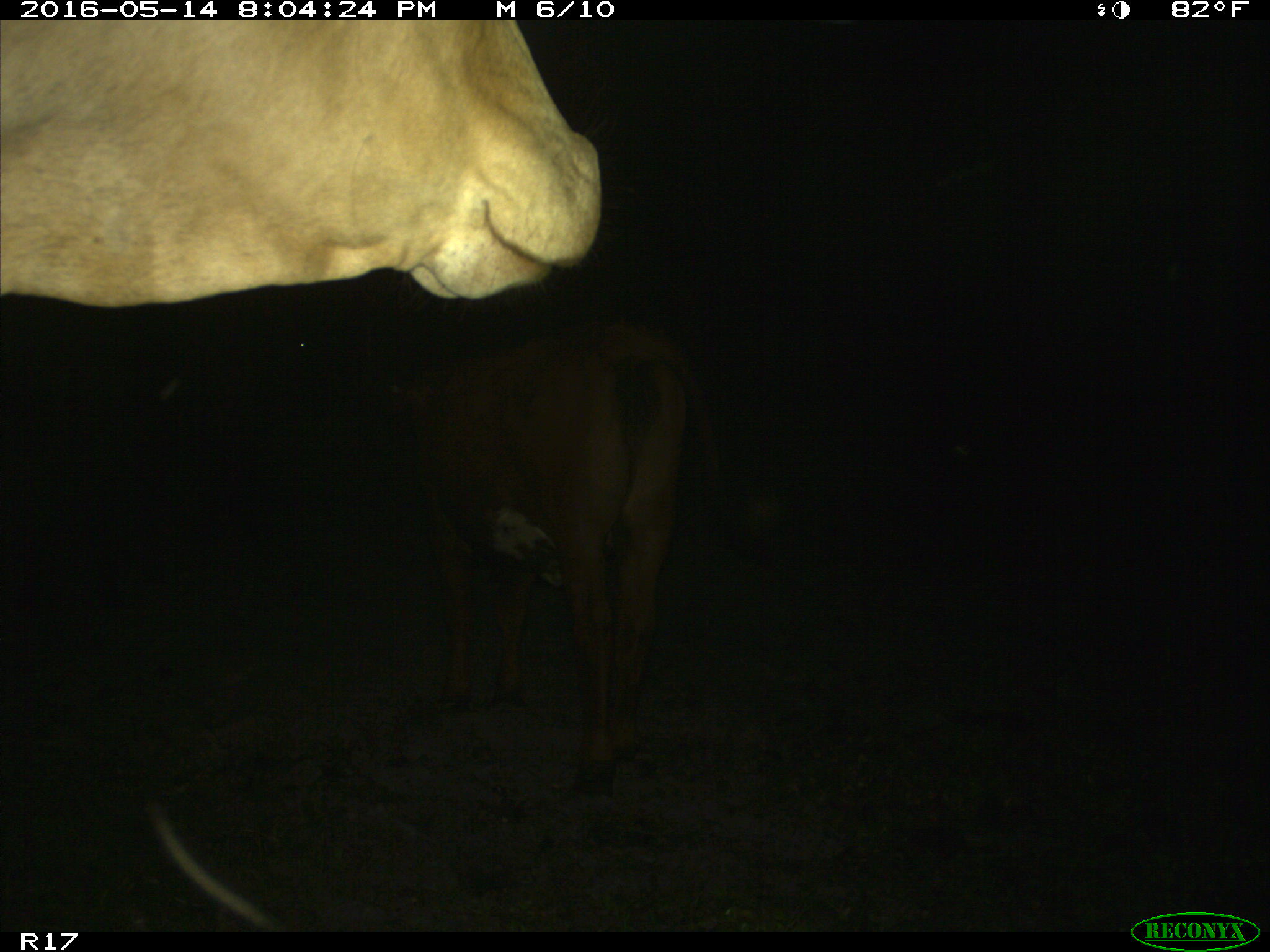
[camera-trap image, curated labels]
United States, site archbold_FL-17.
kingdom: Animalia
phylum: Chordata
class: Mammalia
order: Artiodactyla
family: Bovidae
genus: Bos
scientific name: Bos taurus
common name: domestic cow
Bos taurus (domestic cow).